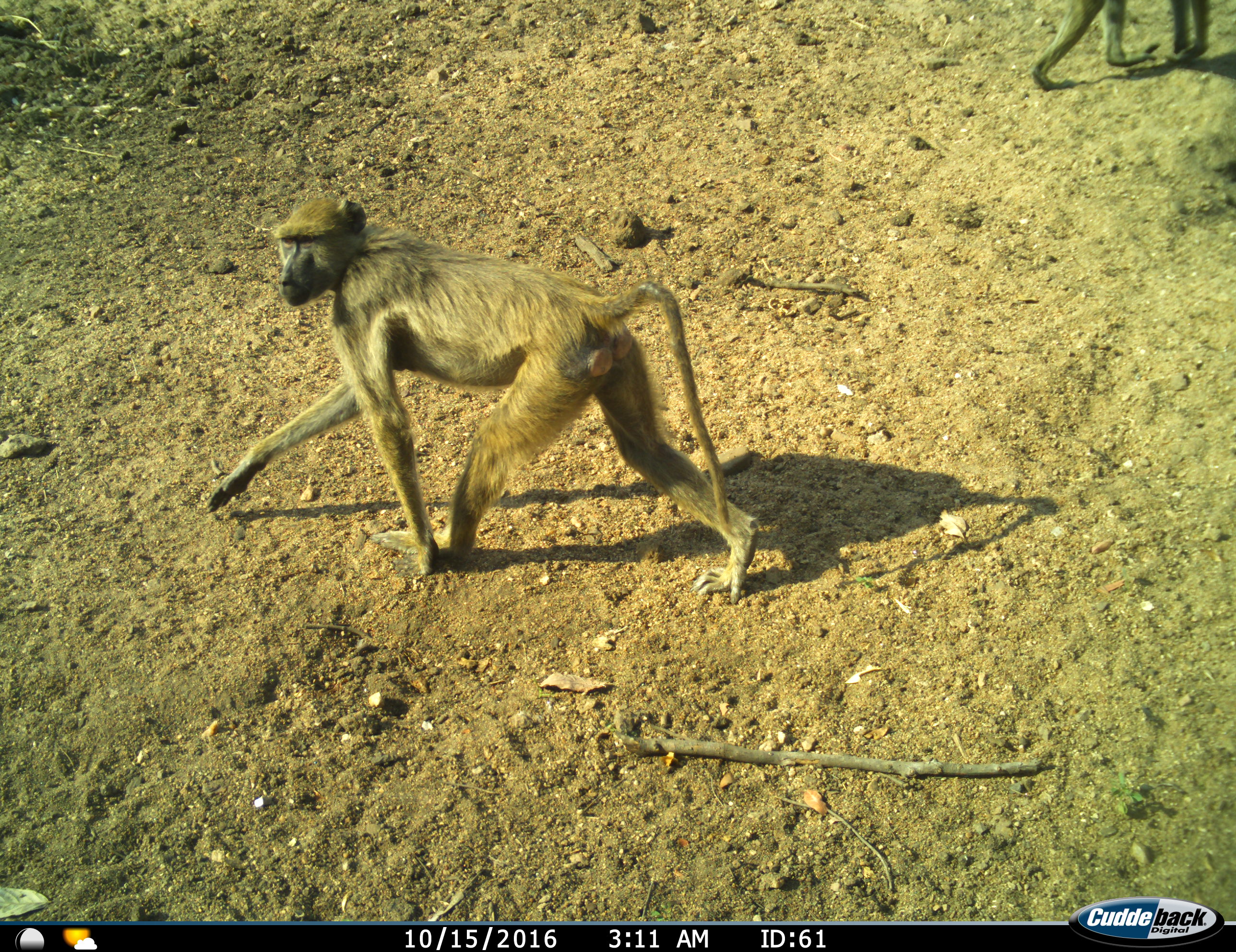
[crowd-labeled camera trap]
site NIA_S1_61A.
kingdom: Animalia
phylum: Chordata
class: Mammalia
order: Primates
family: Cercopithecidae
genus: Papio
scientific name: Papio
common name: baboon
Baboon (Papio), count 2. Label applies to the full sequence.